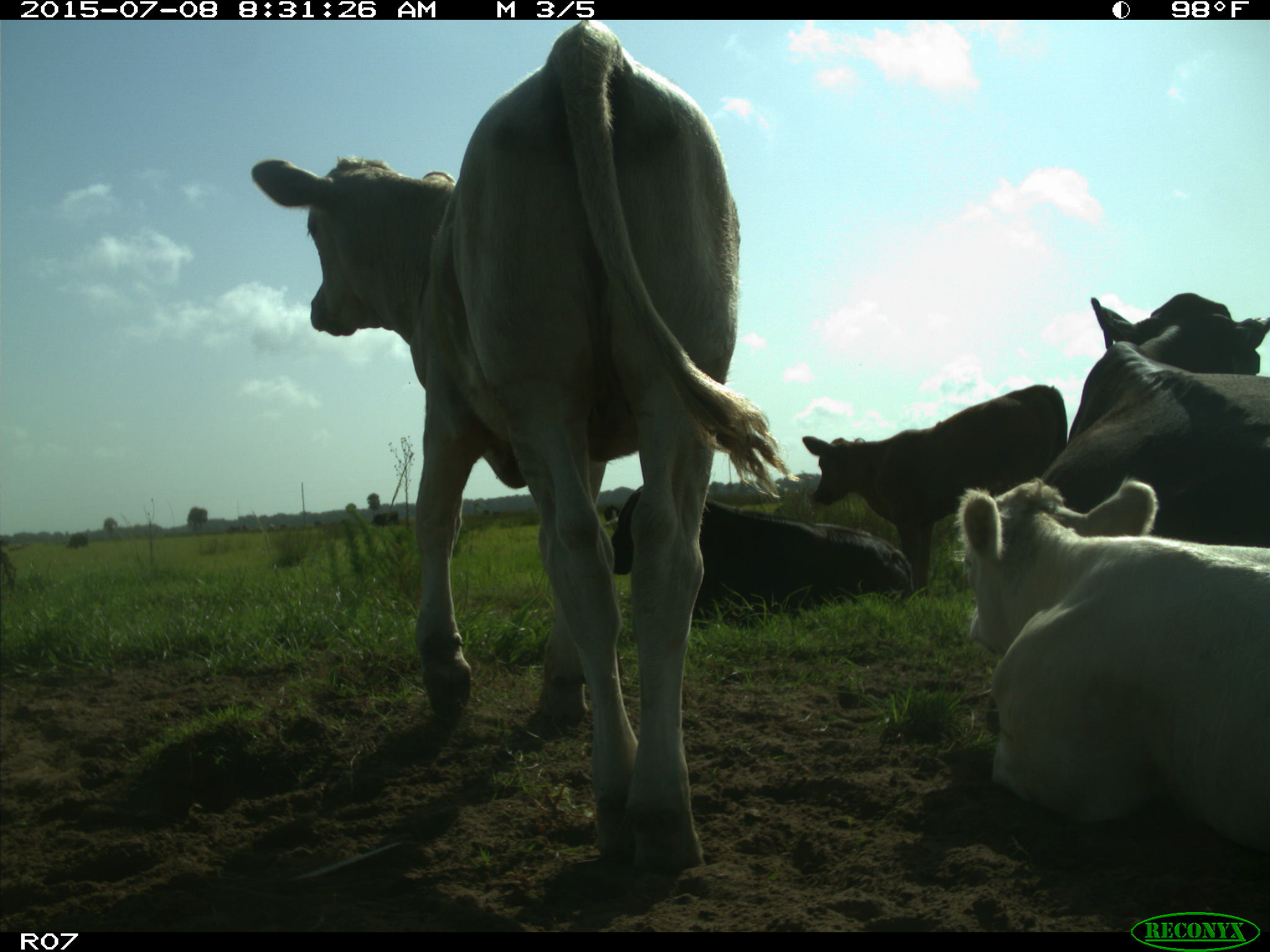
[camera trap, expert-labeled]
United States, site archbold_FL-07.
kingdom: Animalia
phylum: Chordata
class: Mammalia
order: Artiodactyla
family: Bovidae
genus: Bos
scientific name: Bos taurus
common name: domestic cow